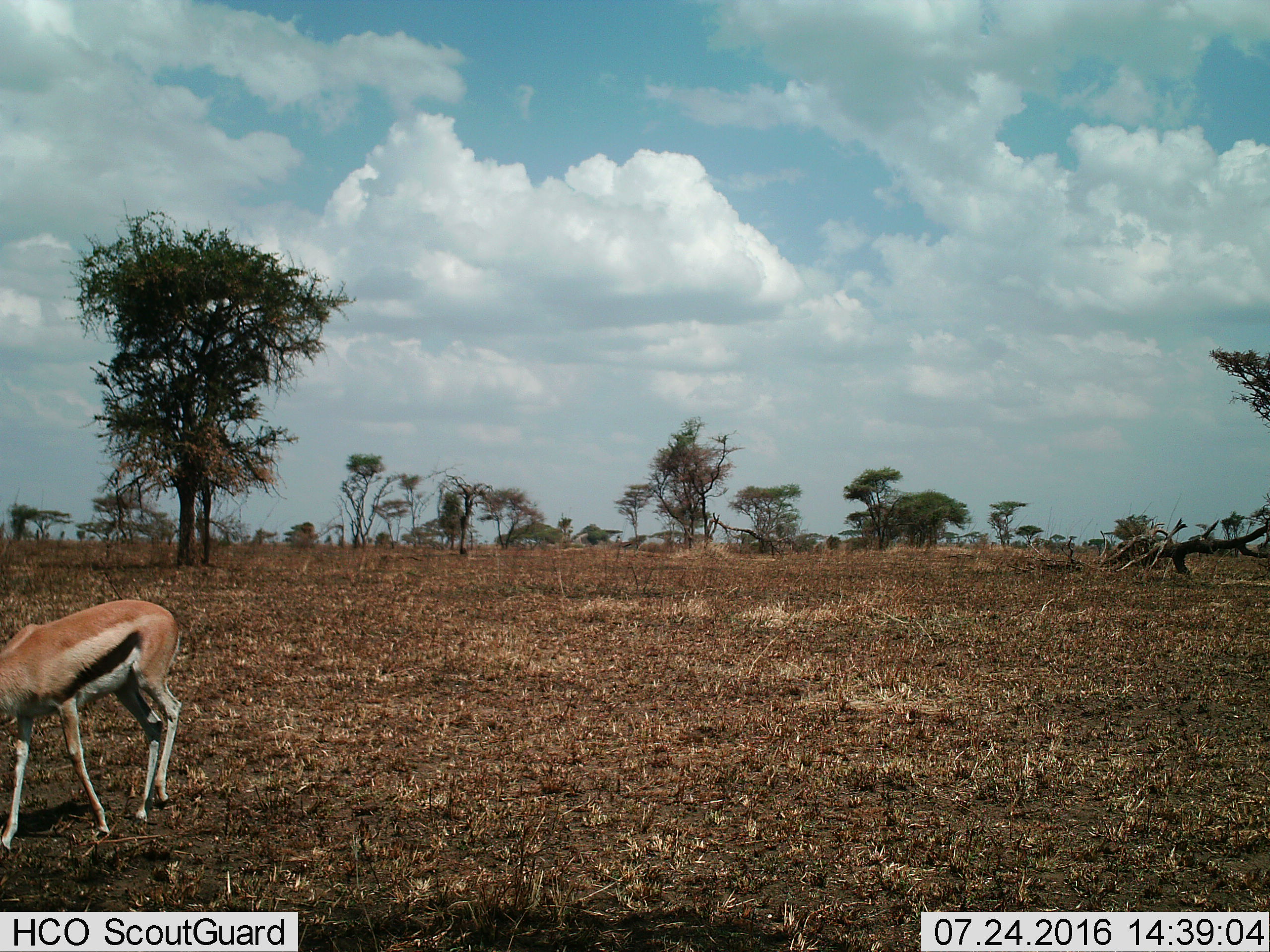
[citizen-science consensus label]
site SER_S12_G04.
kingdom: Animalia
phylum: Chordata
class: Mammalia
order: Artiodactyla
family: Bovidae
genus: Eudorcas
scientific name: Eudorcas thomsonii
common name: thomson's gazelle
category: gazellethomsons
Gazellethomsons (thomson's gazelle) (Eudorcas thomsonii), count 1. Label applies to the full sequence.